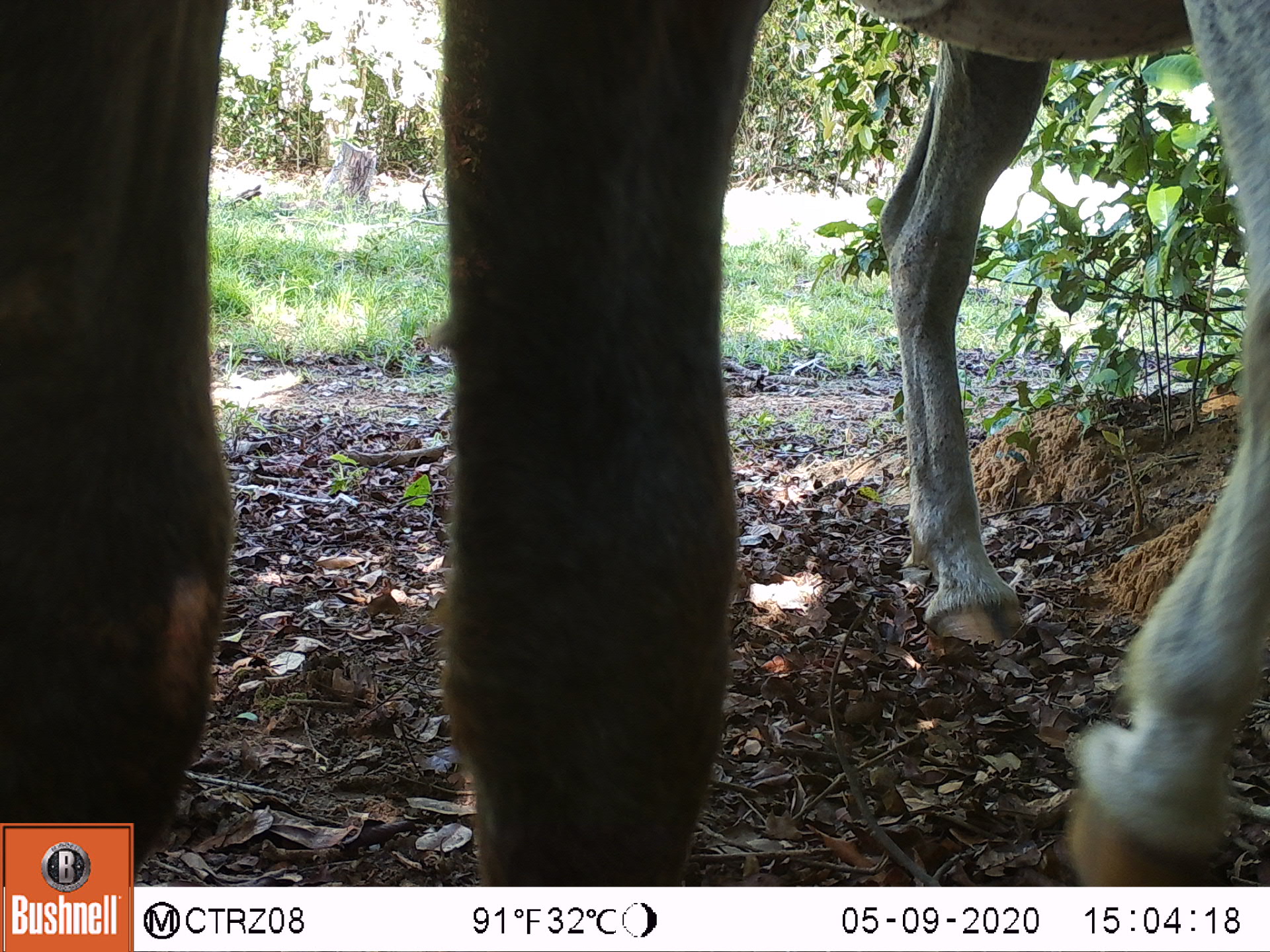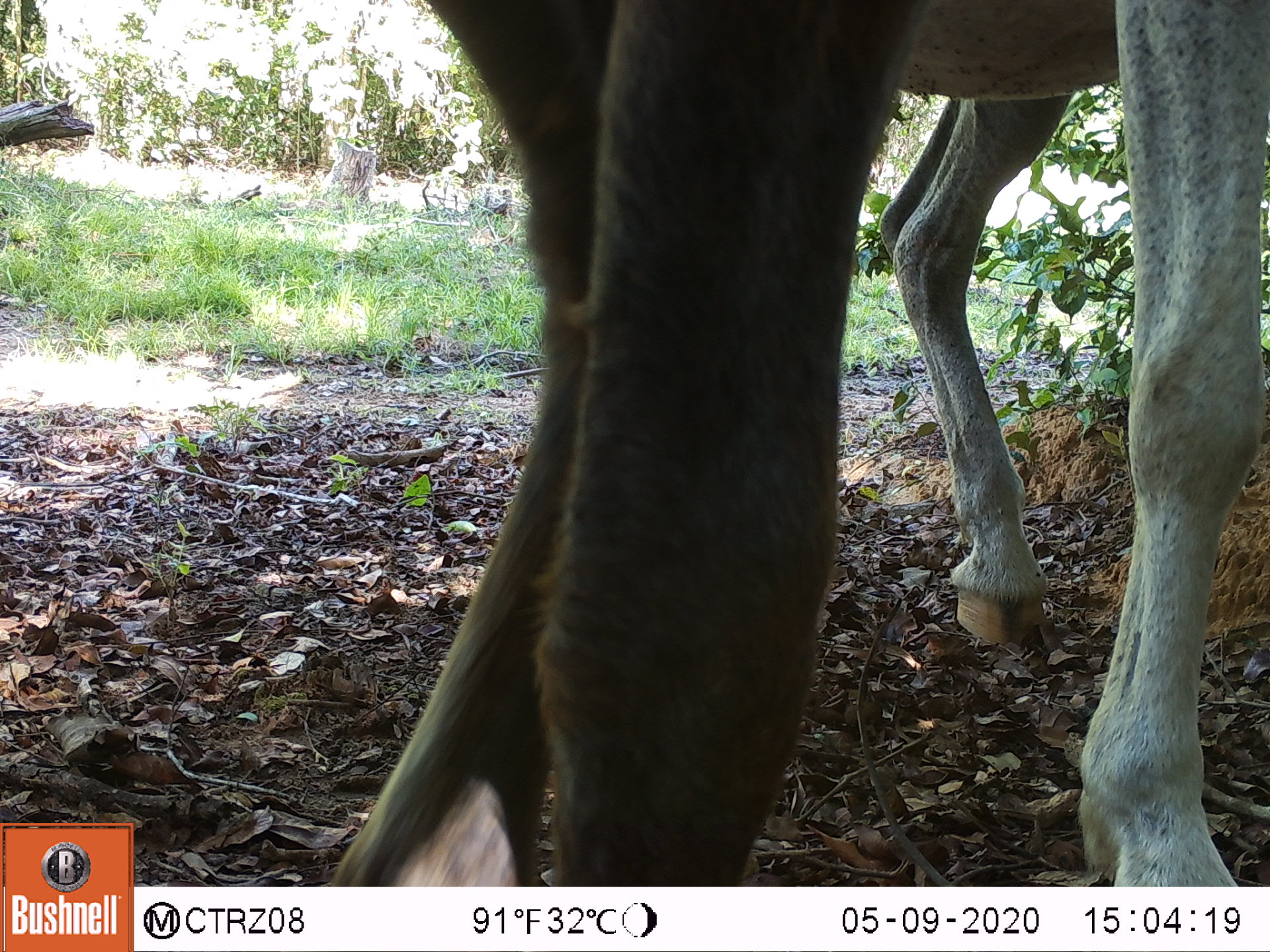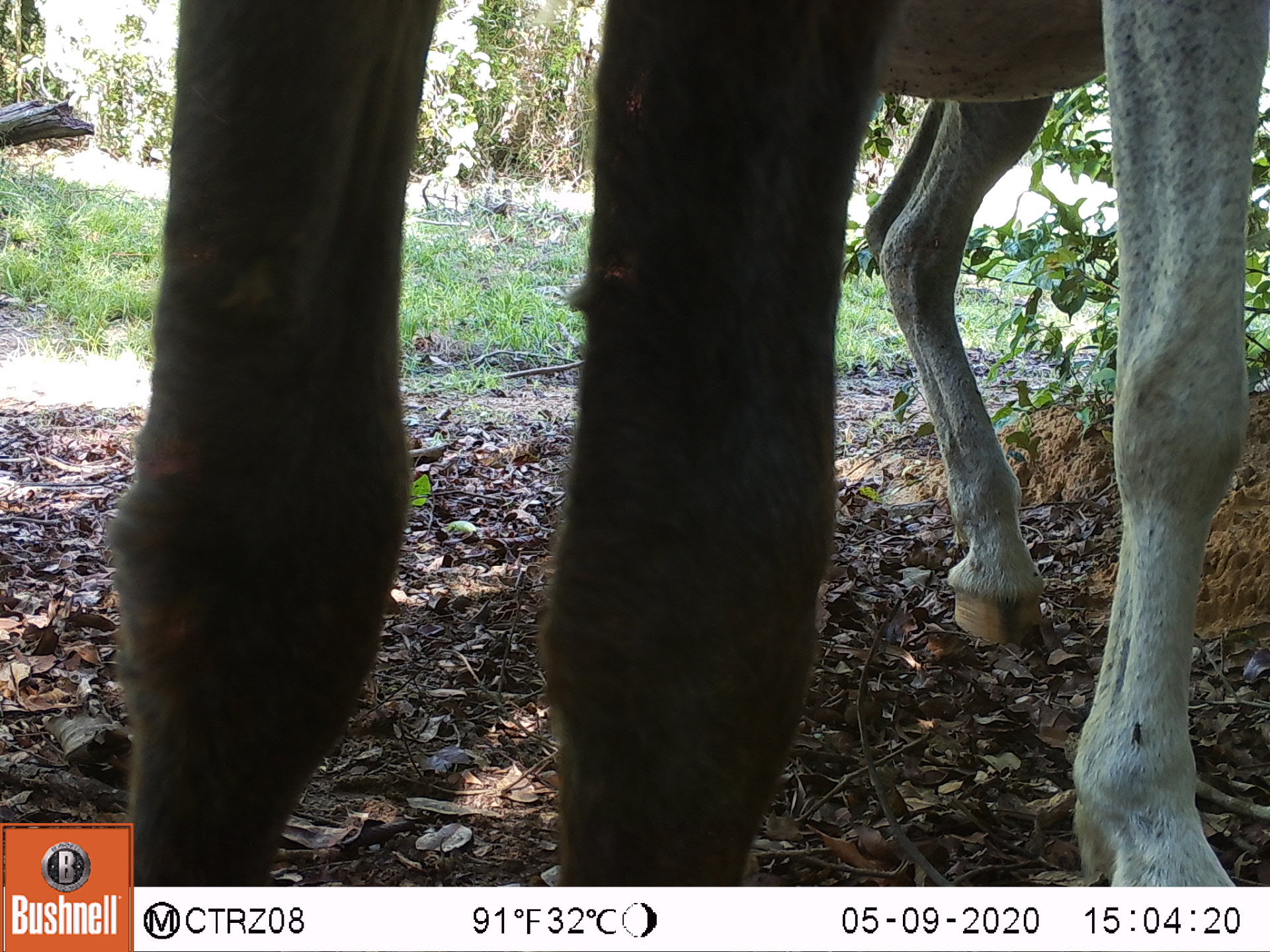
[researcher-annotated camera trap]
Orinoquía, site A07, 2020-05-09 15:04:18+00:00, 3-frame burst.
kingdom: Animalia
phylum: Chordata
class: Mammalia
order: Perissodactyla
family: Equidae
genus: Equus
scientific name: Equus caballus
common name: domestic horse